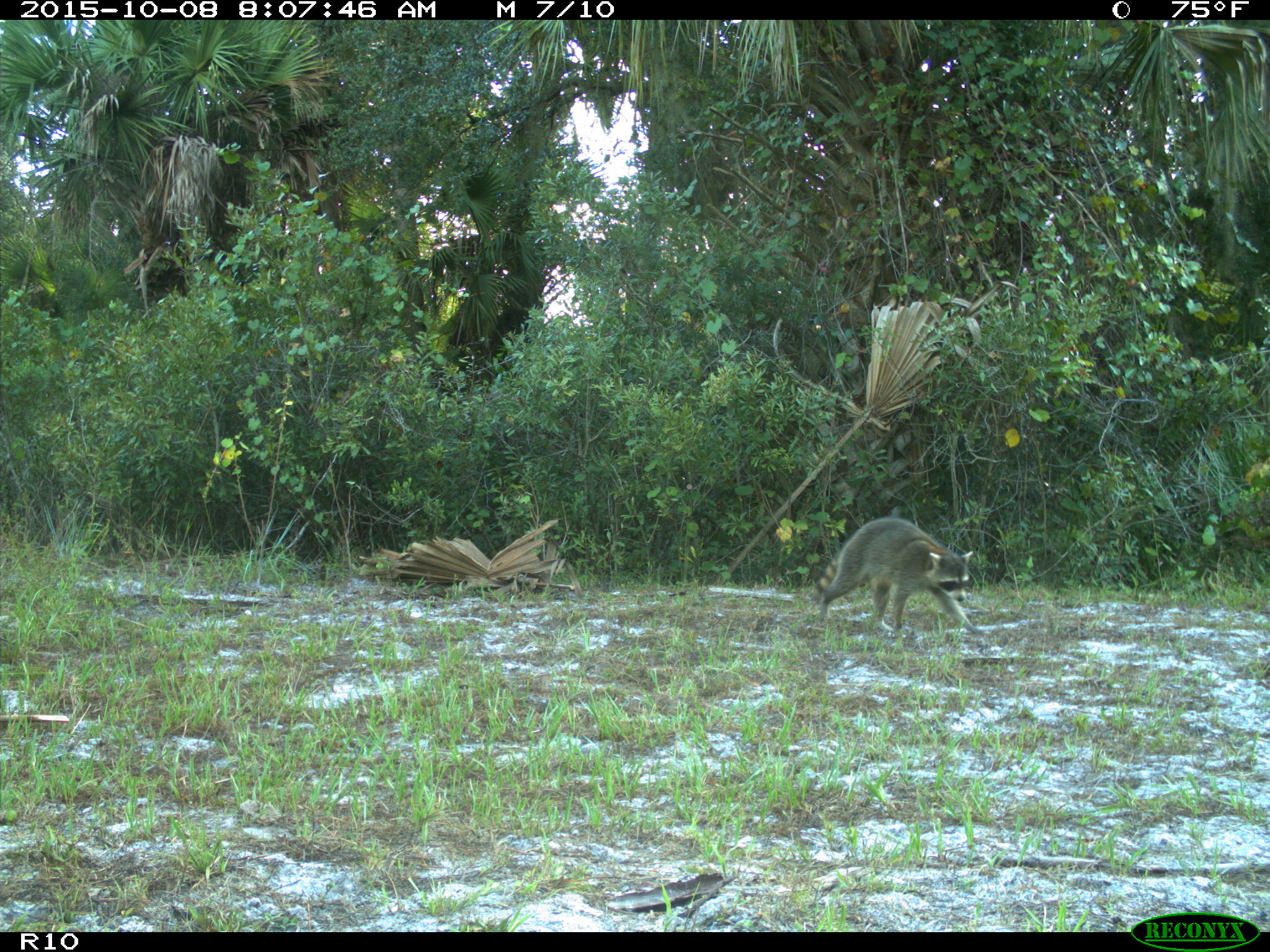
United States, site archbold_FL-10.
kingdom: Animalia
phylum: Chordata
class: Mammalia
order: Carnivora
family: Procyonidae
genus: Procyon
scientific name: Procyon lotor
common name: common raccoon